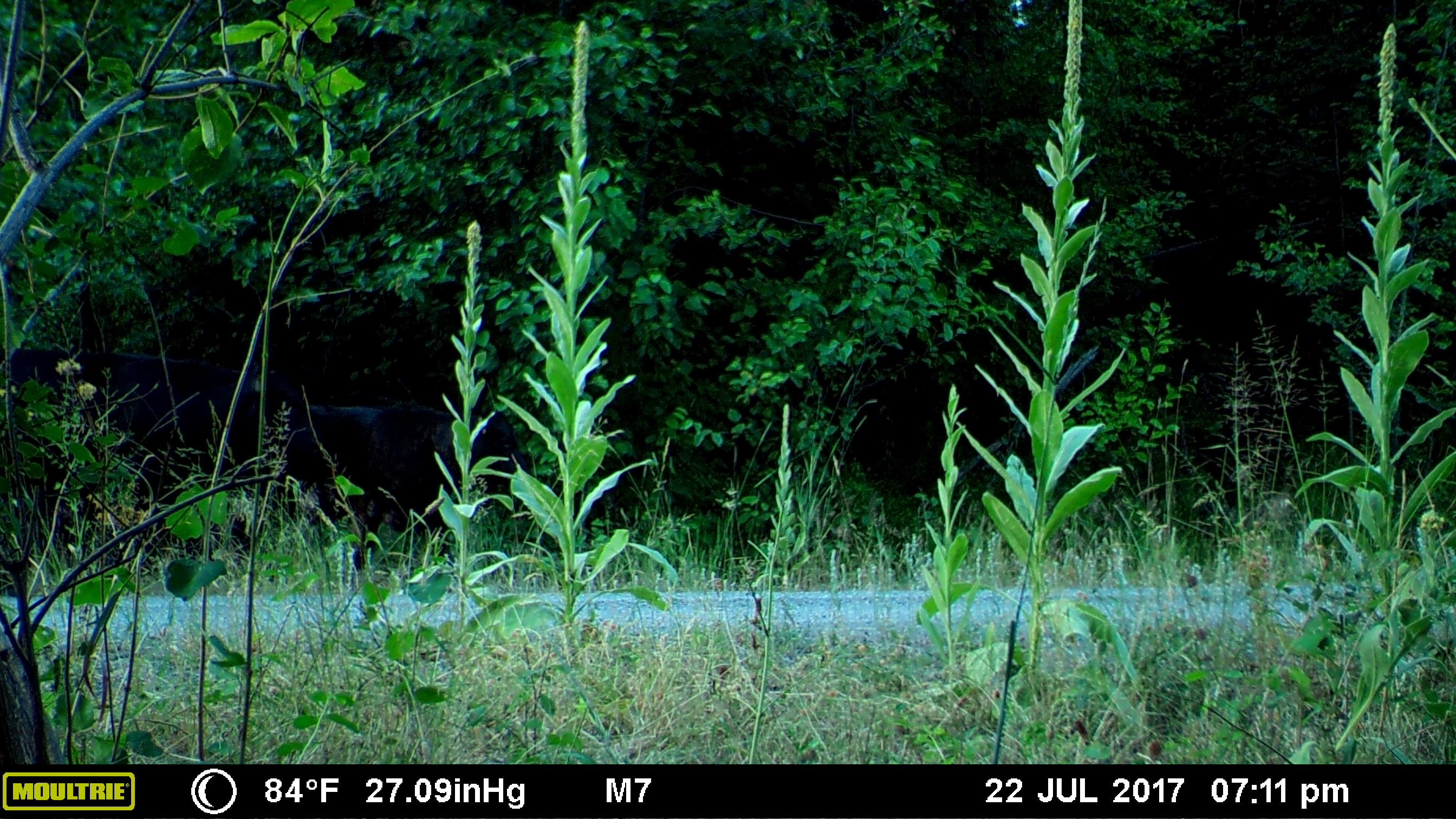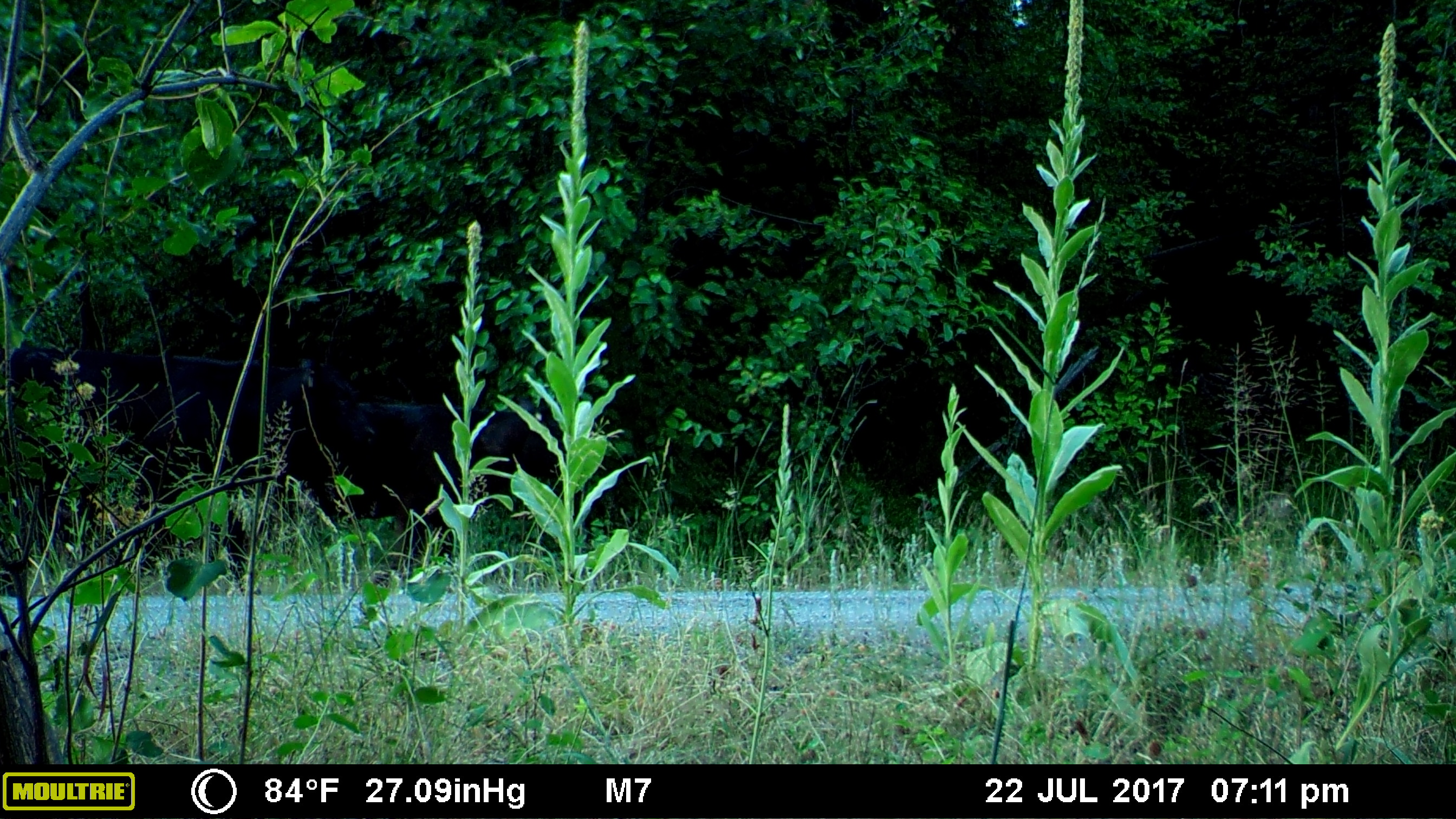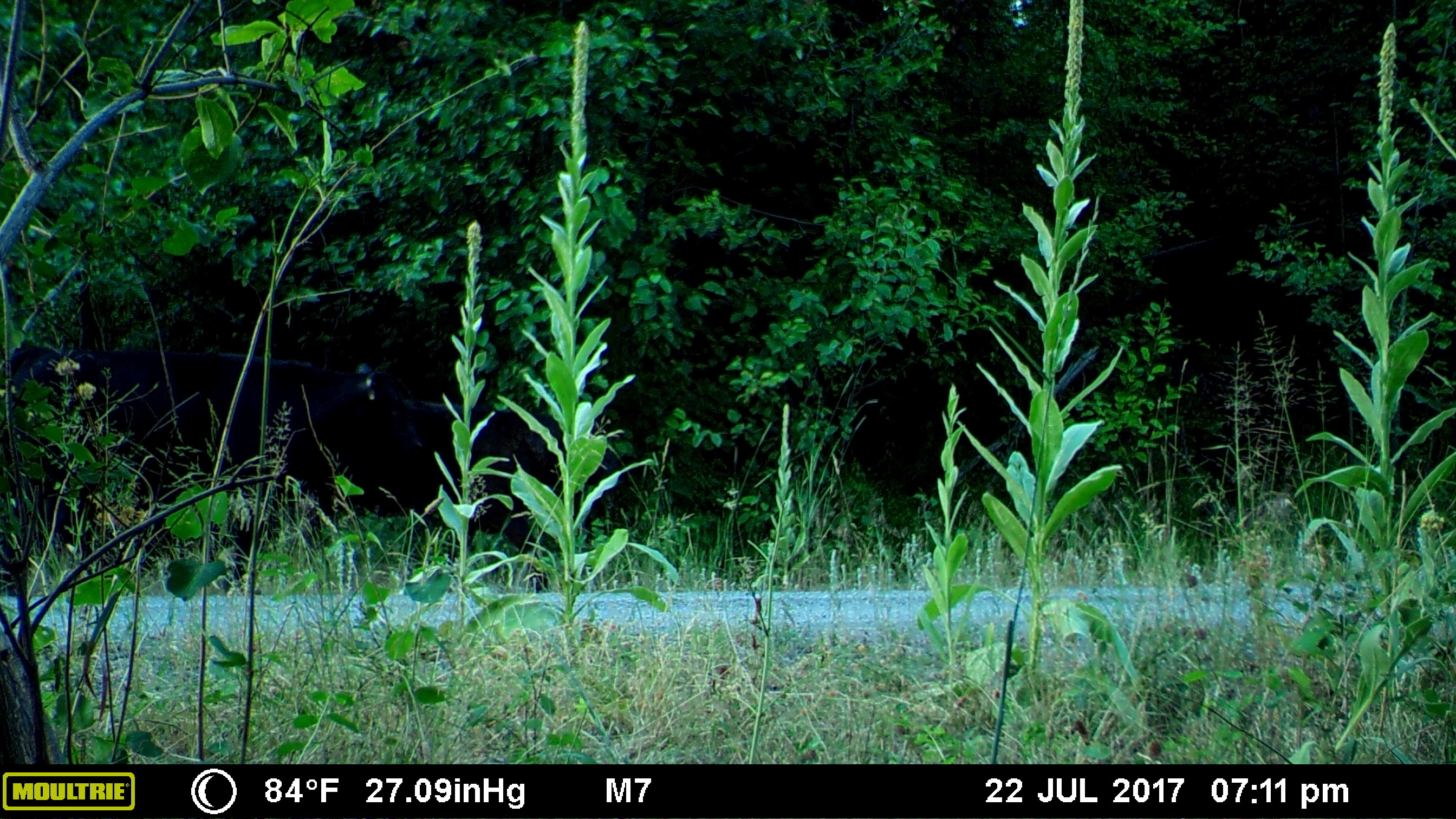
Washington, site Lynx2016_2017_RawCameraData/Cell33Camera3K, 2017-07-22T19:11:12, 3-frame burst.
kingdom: Animalia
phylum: Chordata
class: Mammalia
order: Artiodactyla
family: Bovidae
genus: Bos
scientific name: Bos taurus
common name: domestic cattle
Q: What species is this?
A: Domestic cattle (Bos taurus).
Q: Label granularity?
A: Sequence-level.